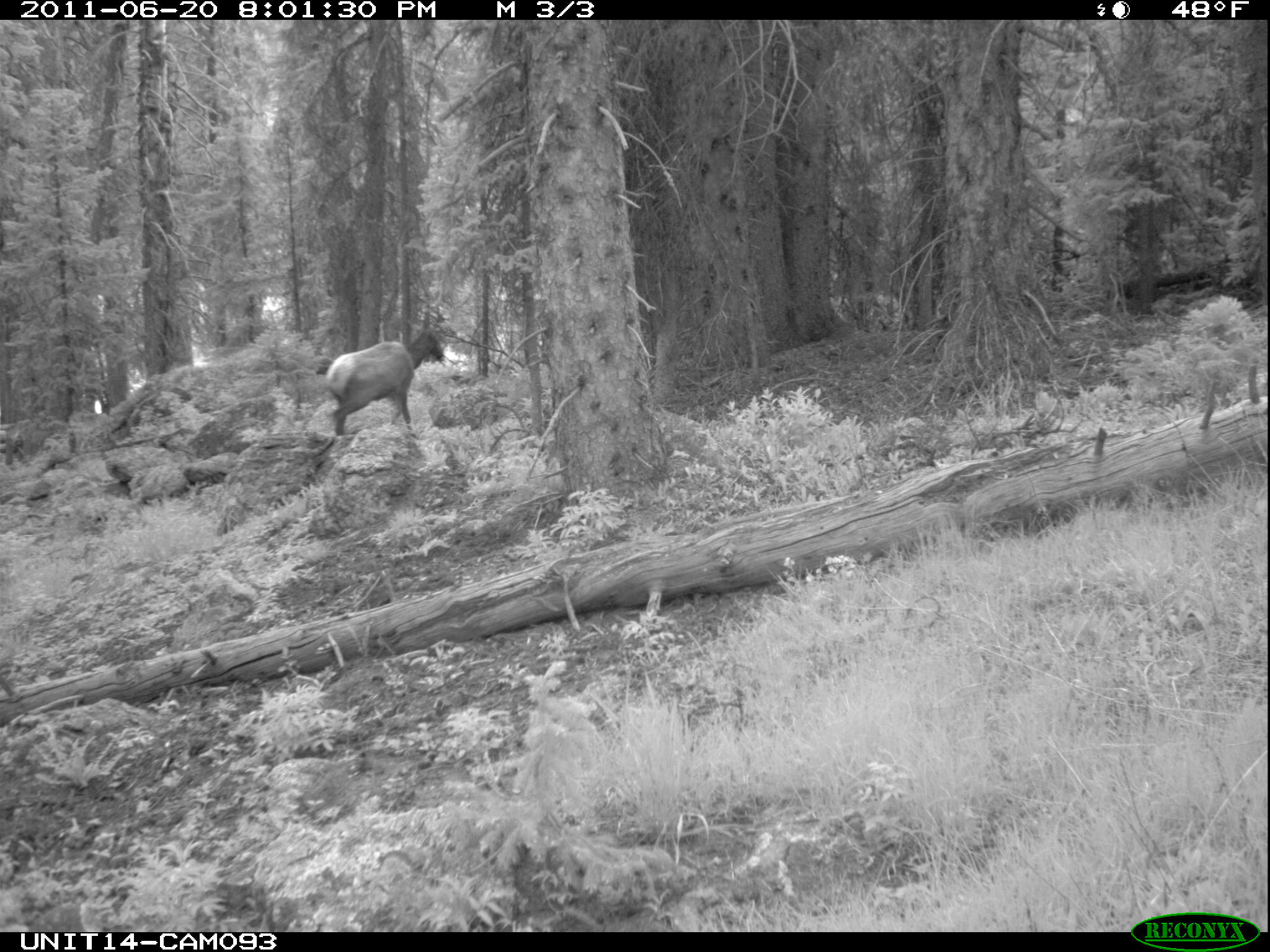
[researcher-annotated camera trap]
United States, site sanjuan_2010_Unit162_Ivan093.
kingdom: Animalia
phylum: Chordata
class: Mammalia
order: Artiodactyla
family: Cervidae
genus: Cervus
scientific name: Cervus elaphus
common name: red deer